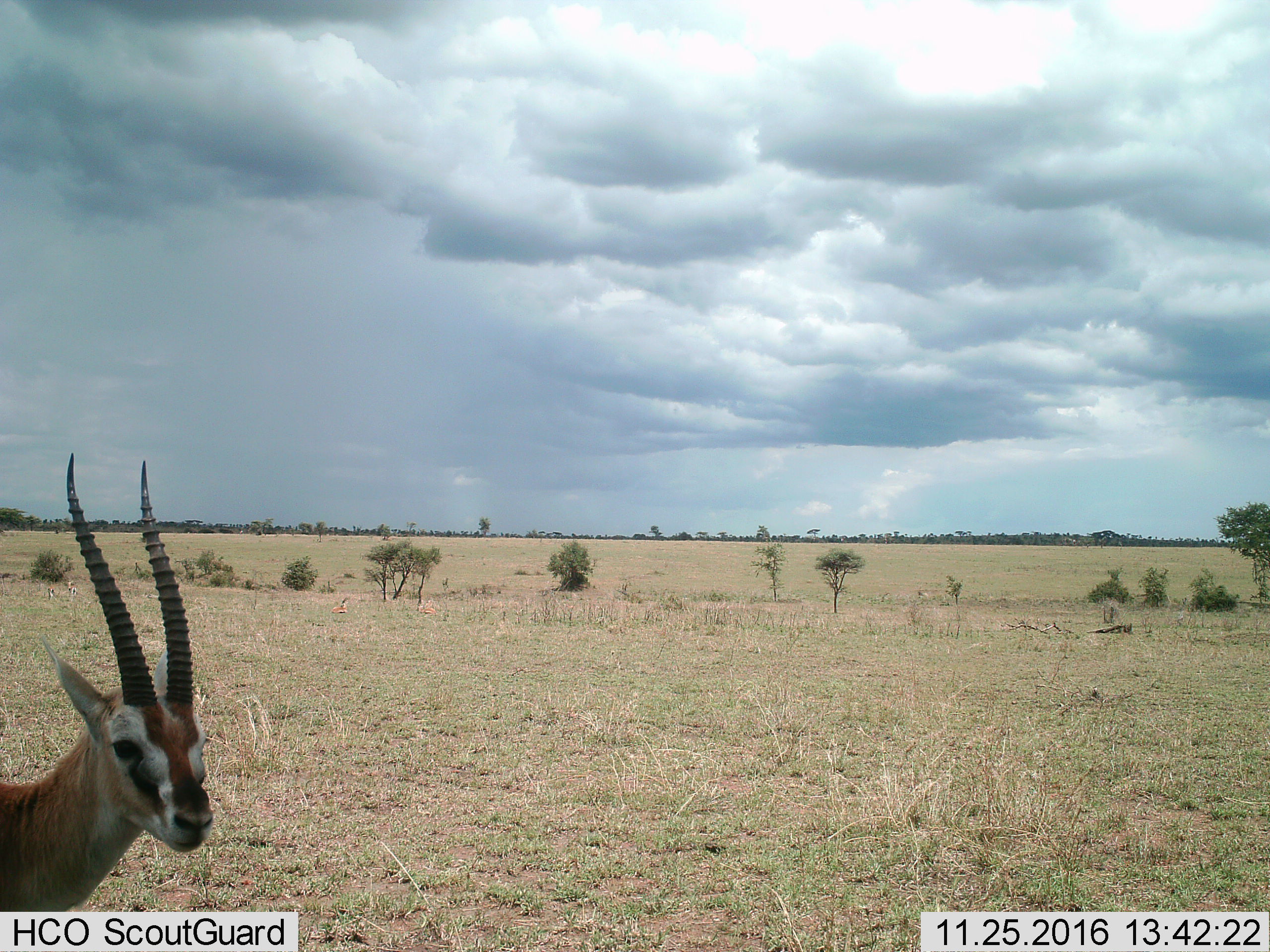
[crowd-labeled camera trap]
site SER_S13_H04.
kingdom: Animalia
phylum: Chordata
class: Mammalia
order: Artiodactyla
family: Bovidae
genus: Eudorcas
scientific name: Eudorcas thomsonii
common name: thomson's gazelle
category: gazellethomsons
Gazellethomsons (thomson's gazelle) (Eudorcas thomsonii), count 1. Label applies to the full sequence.